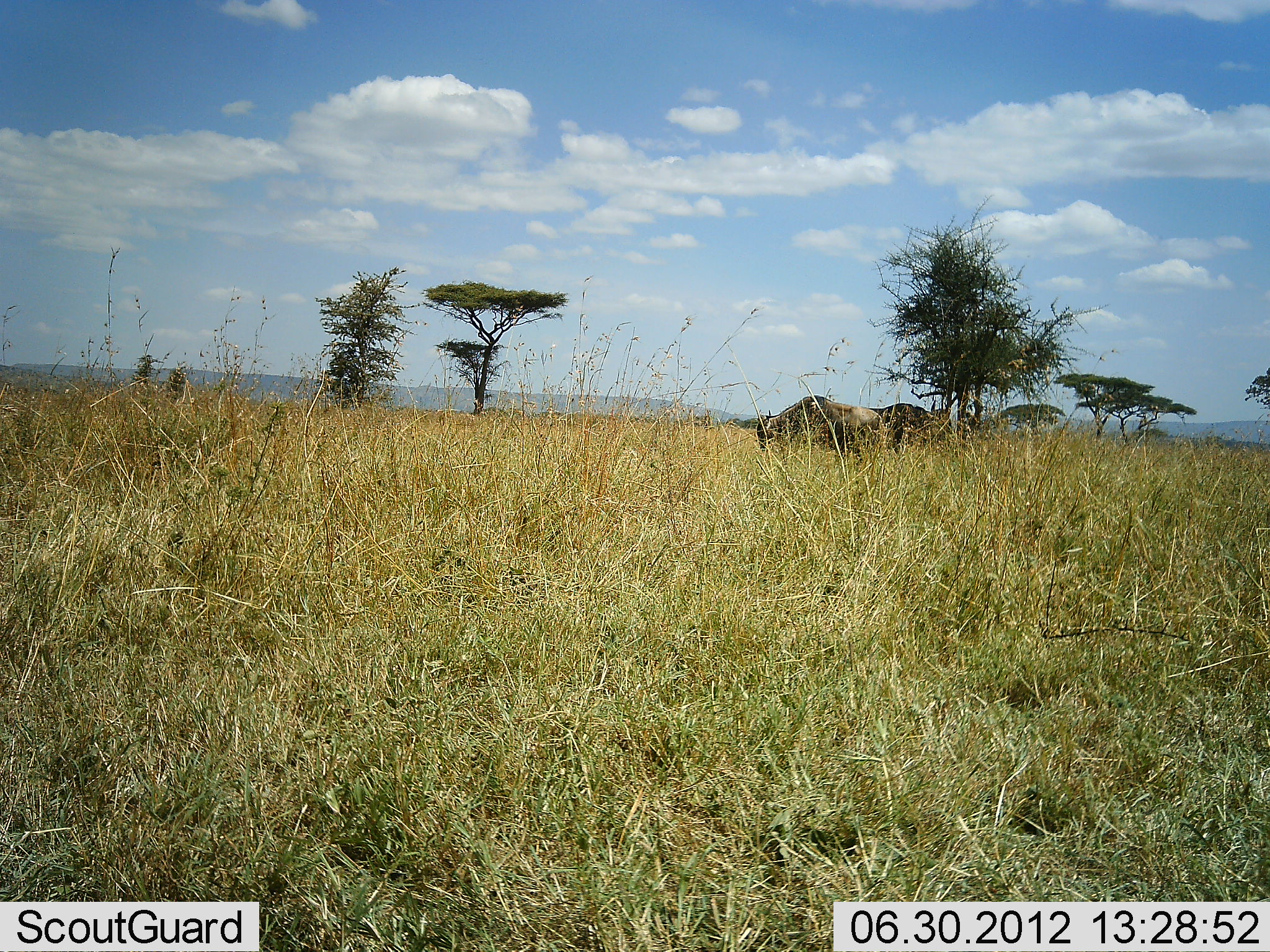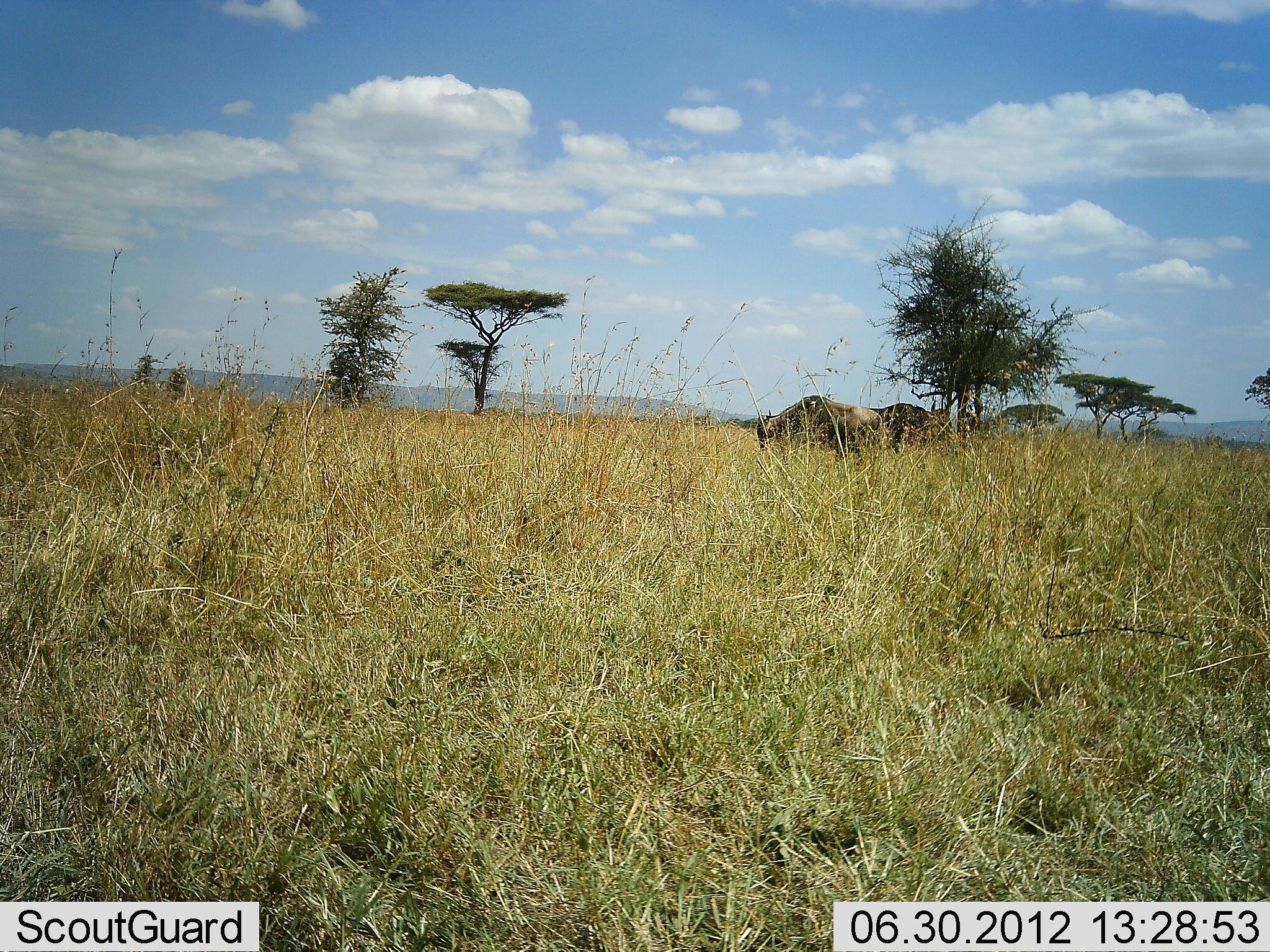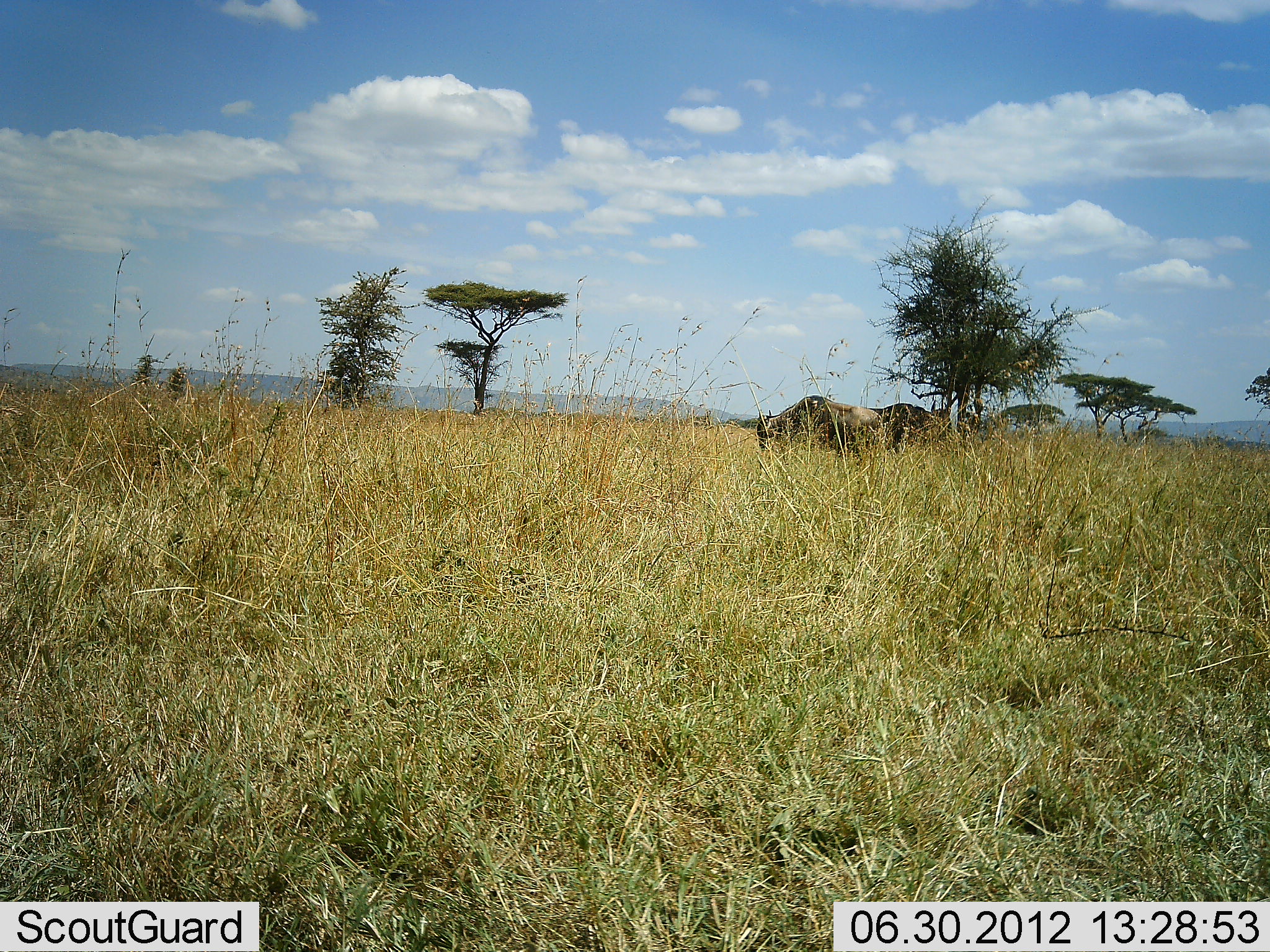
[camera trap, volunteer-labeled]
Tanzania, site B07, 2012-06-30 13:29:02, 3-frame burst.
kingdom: Animalia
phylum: Chordata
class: Mammalia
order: Artiodactyla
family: Bovidae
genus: Connochaetes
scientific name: Connochaetes taurinus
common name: blue wildebeest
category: wildebeest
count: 2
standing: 60%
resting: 10%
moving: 0%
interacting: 0%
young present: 0%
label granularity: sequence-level